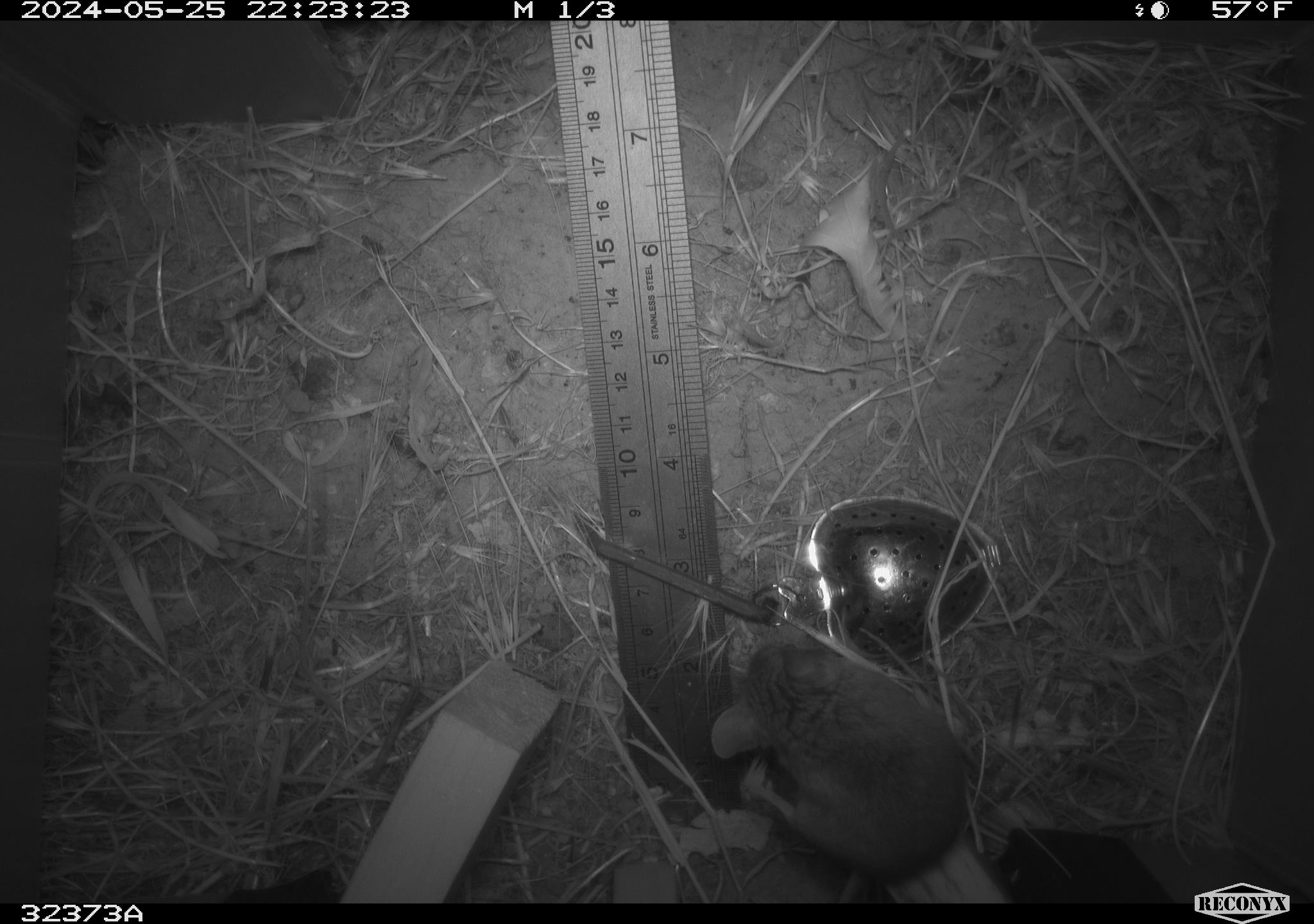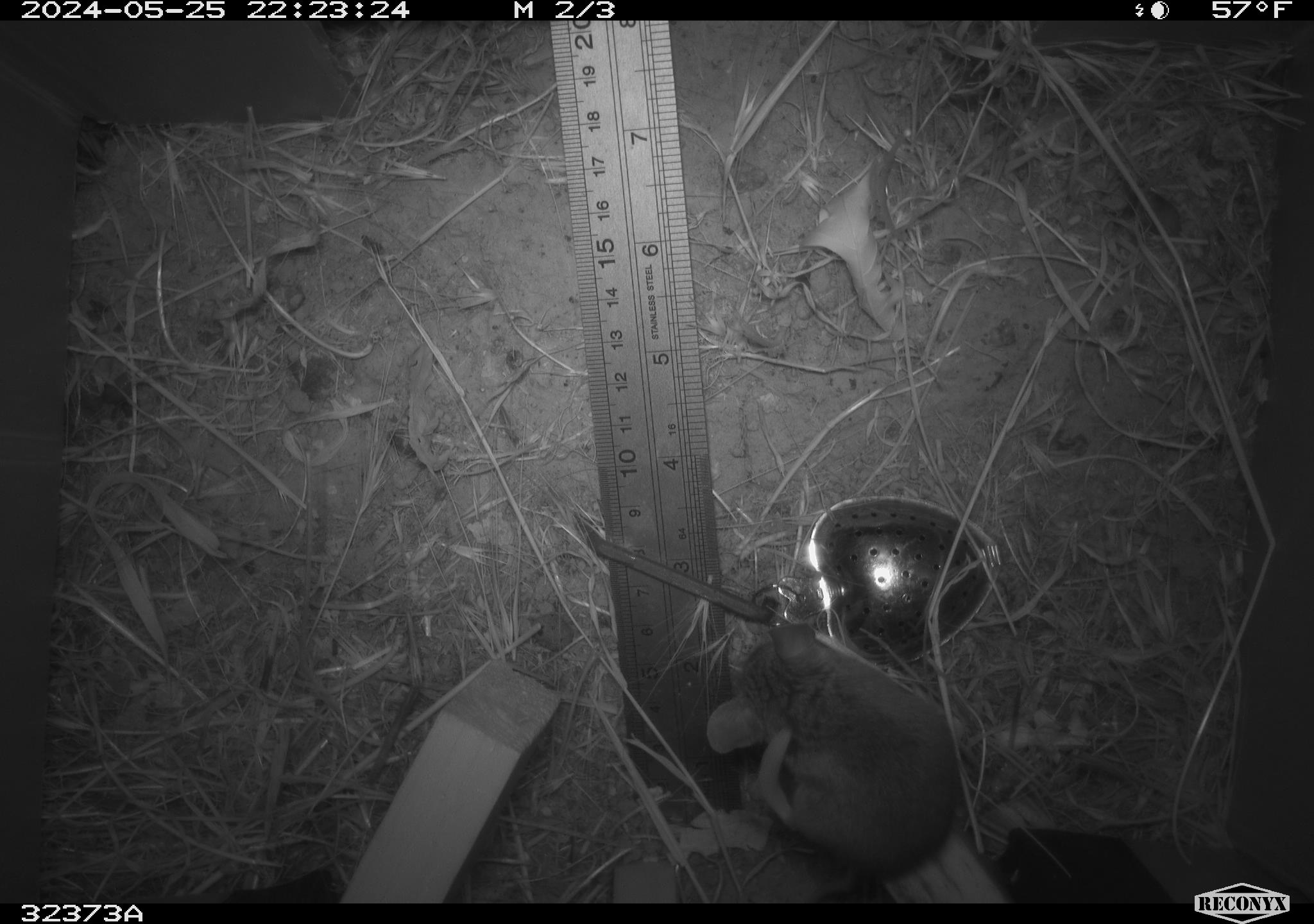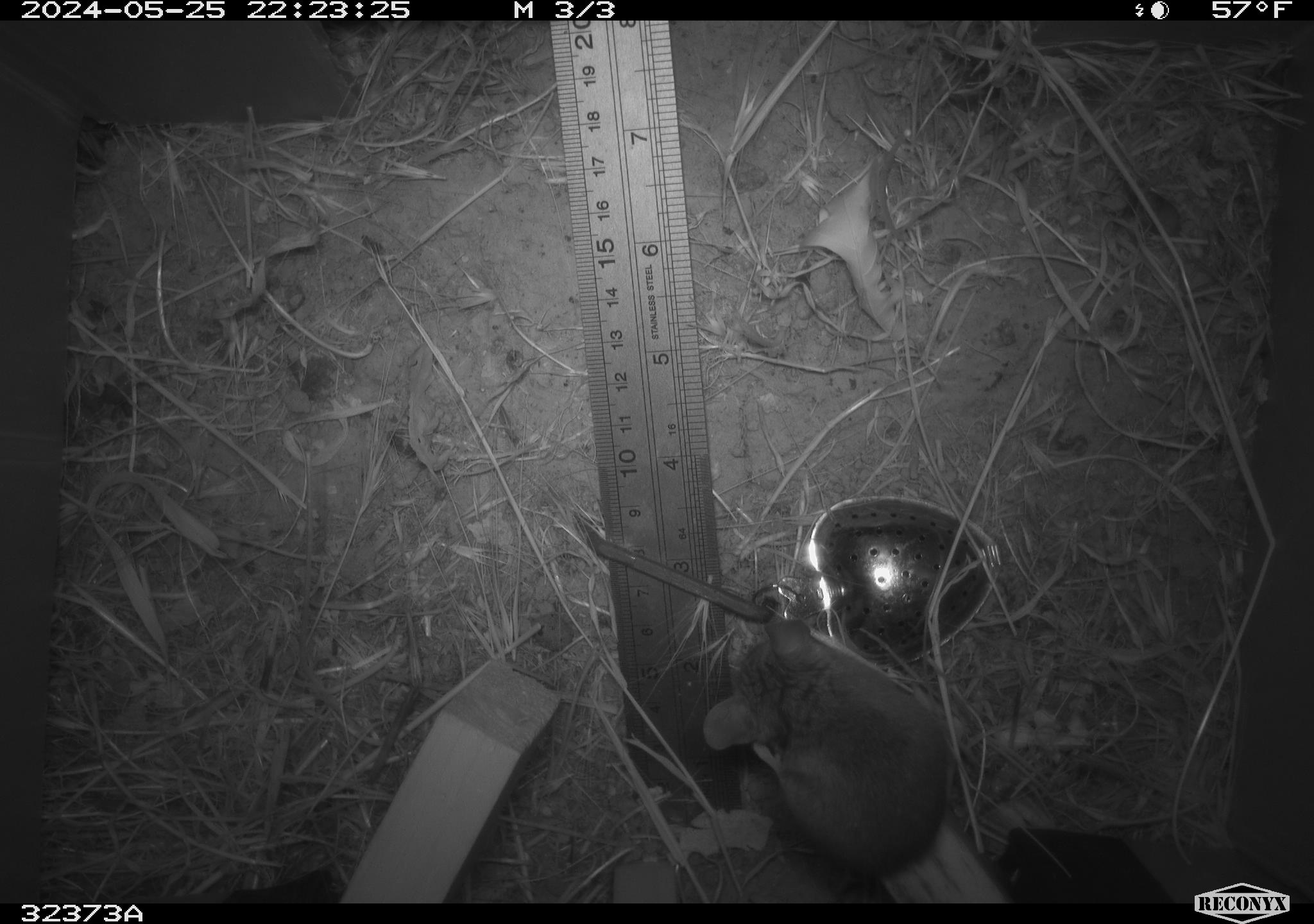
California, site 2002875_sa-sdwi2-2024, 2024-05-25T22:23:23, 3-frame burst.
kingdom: Animalia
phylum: Chordata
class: Mammalia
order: Rodentia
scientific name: Rodentia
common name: mouse species